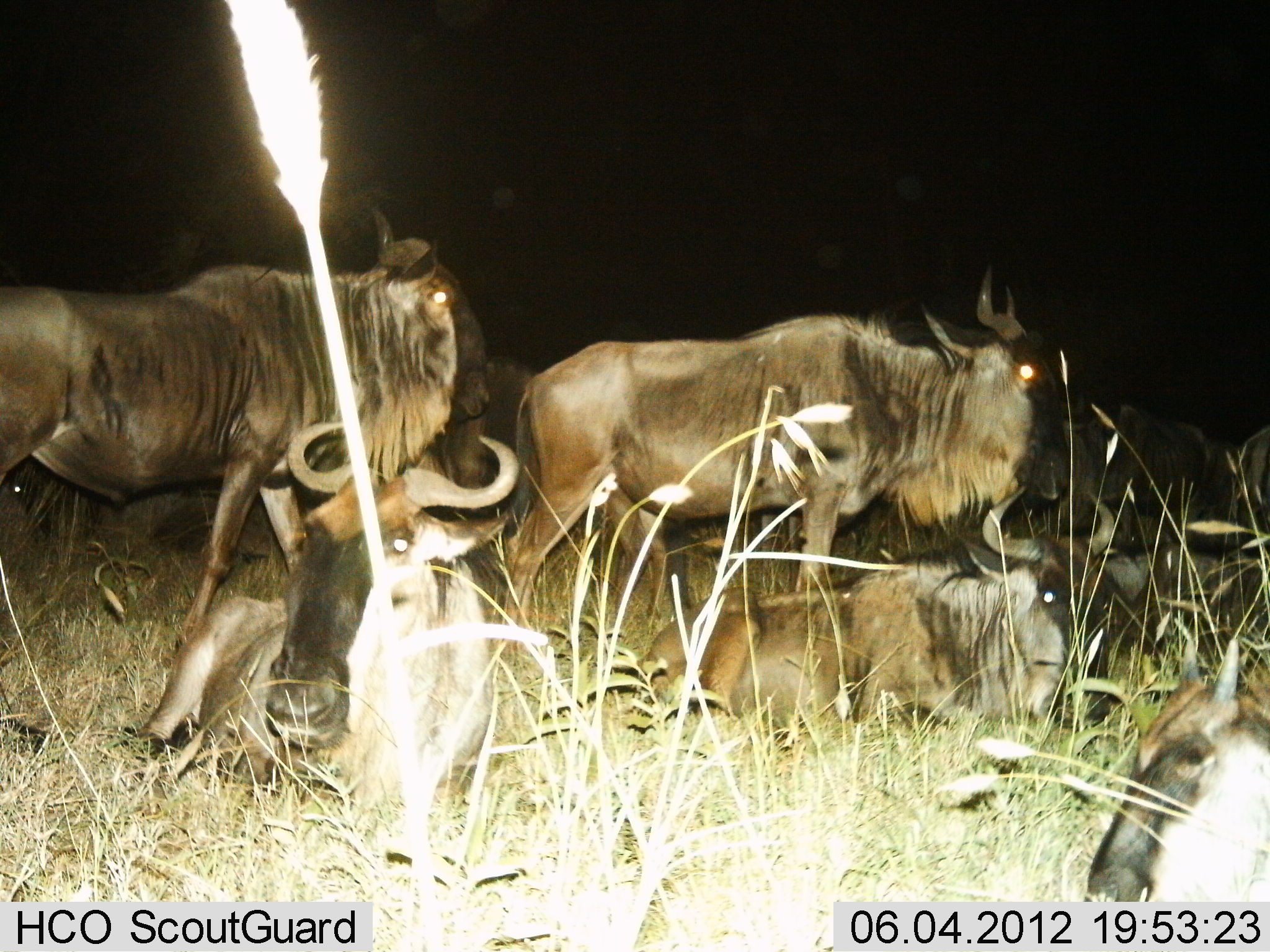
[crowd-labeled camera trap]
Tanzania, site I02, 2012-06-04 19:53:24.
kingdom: Animalia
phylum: Chordata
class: Mammalia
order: Artiodactyla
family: Bovidae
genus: Connochaetes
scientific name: Connochaetes taurinus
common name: blue wildebeest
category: wildebeest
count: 7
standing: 80%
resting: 100%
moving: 10%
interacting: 0%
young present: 0%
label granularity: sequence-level